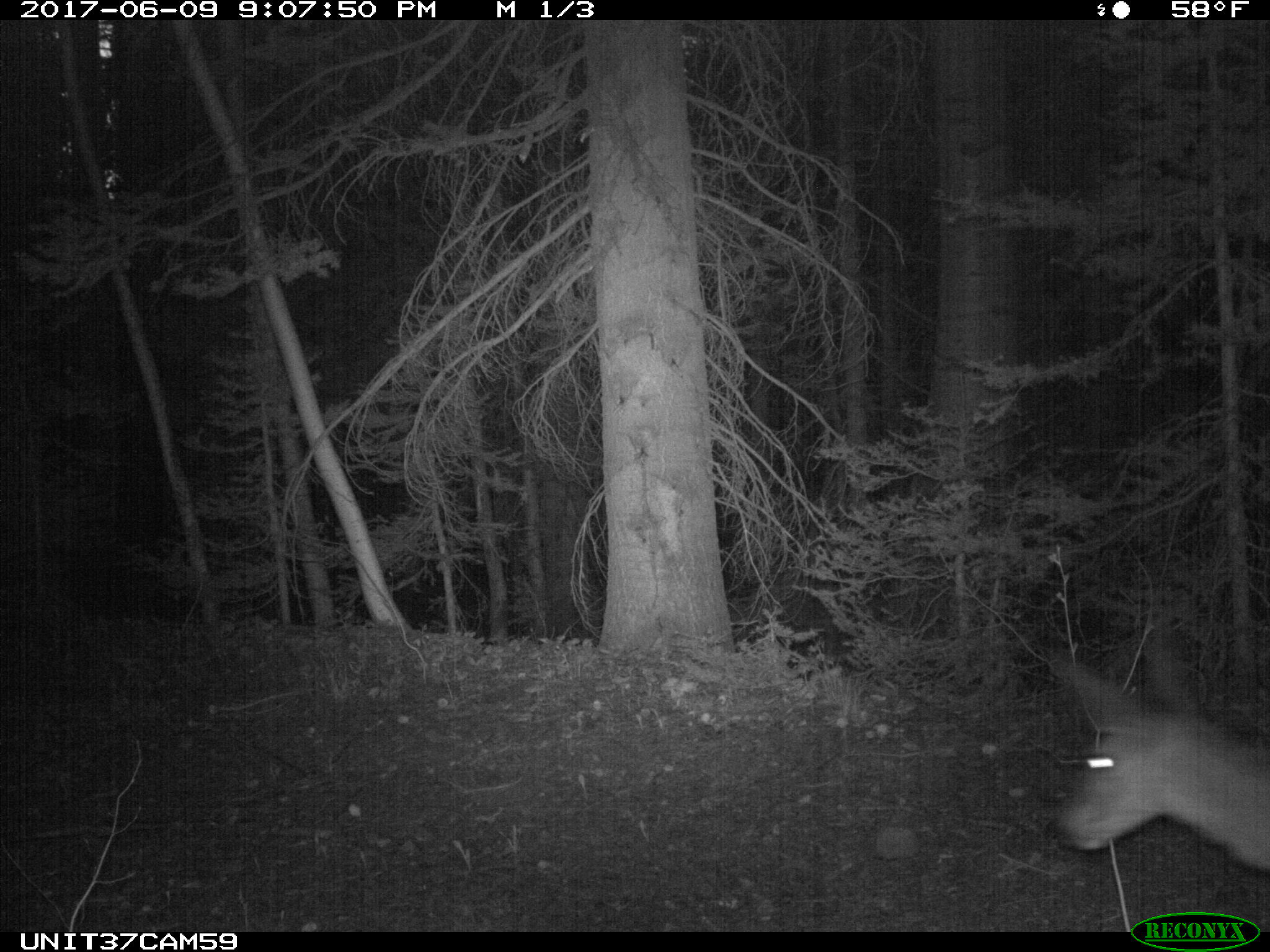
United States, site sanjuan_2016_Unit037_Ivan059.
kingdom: Animalia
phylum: Chordata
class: Mammalia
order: Artiodactyla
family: Cervidae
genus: Odocoileus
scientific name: Odocoileus hemionus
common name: mule deer